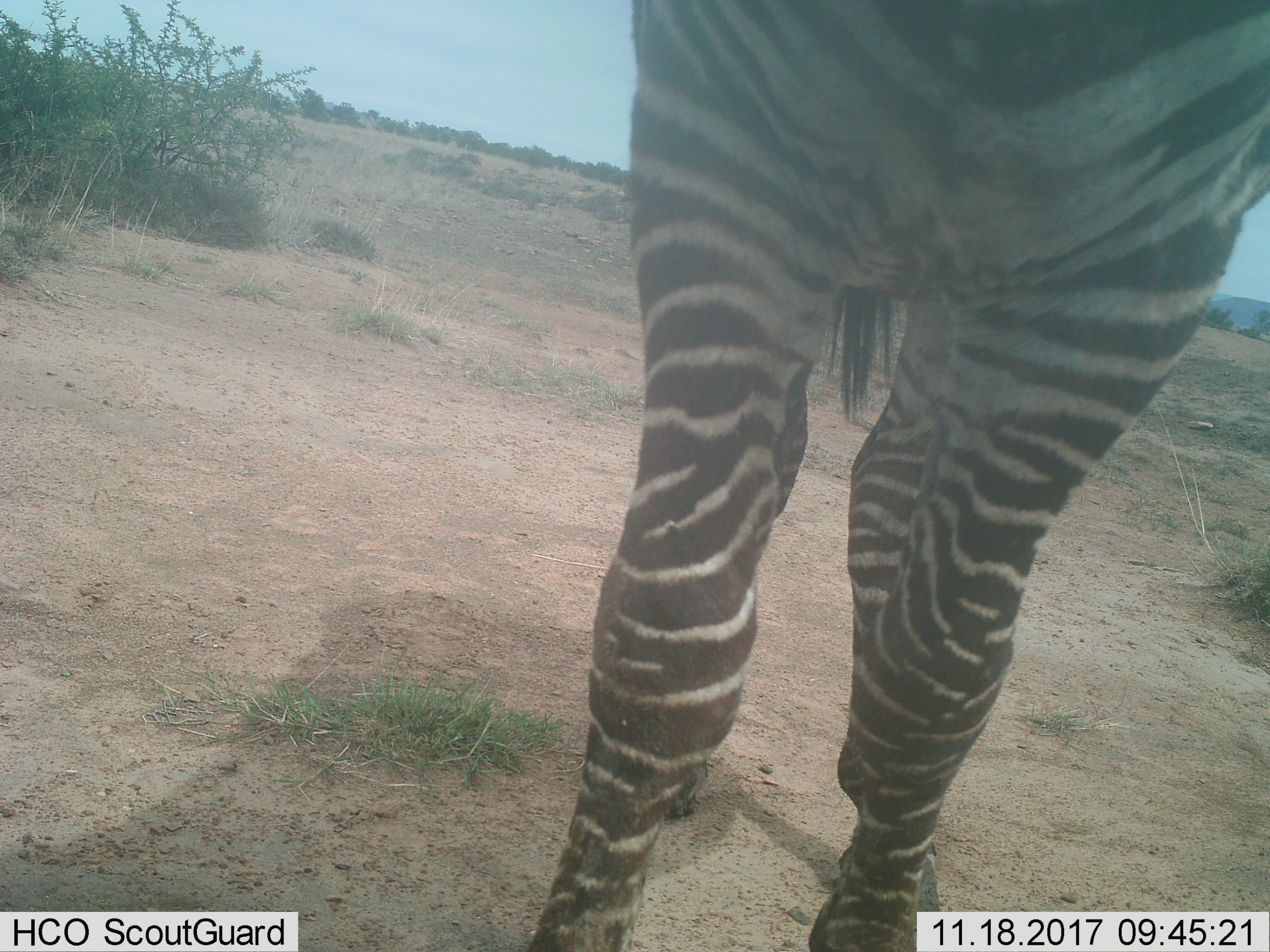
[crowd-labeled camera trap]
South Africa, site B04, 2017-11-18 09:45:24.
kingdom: Animalia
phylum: Chordata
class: Mammalia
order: Perissodactyla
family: Equidae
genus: Equus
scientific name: Equus zebra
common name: mountain zebra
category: zebramountain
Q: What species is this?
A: Zebramountain (mountain zebra) (Equus zebra).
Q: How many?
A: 1.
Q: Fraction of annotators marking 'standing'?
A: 100%.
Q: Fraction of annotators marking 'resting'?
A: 0%.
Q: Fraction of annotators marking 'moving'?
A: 0%.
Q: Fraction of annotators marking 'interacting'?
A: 0%.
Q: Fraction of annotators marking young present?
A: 0%.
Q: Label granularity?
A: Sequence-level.